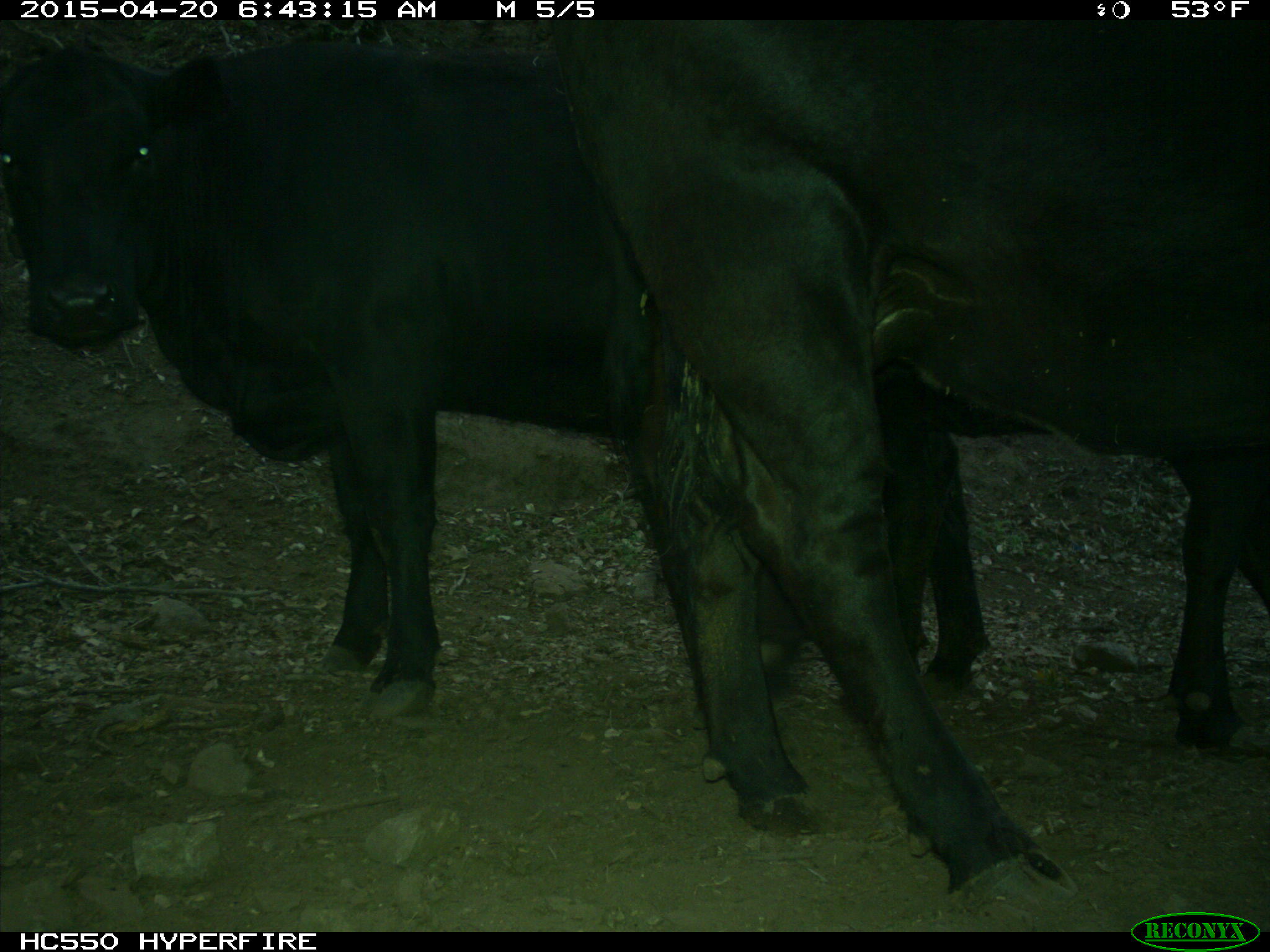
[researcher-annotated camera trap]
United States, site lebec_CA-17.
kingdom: Animalia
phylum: Chordata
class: Mammalia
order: Artiodactyla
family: Bovidae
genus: Bos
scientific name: Bos taurus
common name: domestic cow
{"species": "Bos taurus (domestic cow)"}